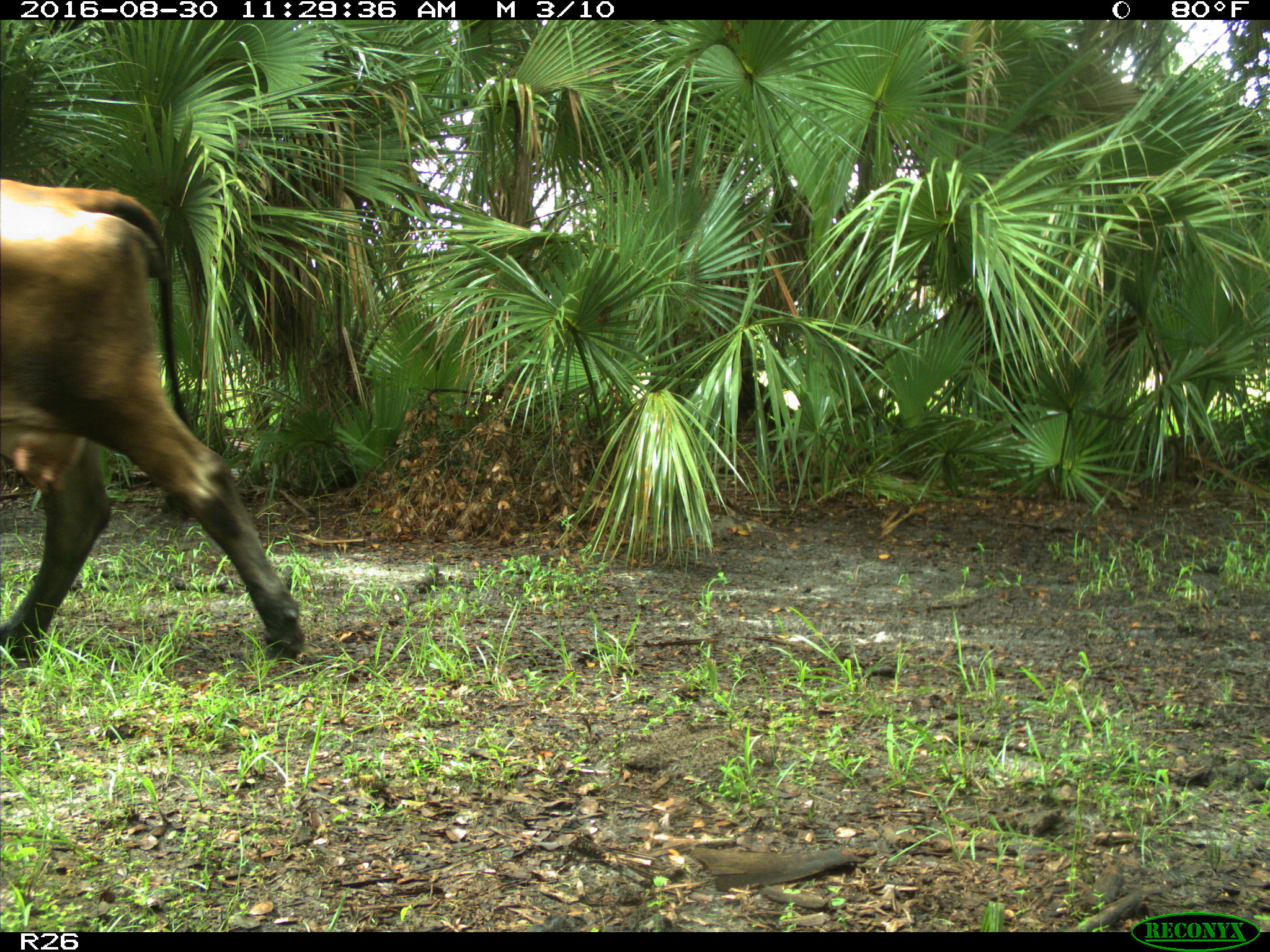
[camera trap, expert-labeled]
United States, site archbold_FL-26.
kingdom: Animalia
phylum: Chordata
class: Mammalia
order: Artiodactyla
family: Bovidae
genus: Bos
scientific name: Bos taurus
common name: domestic cow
Bos taurus (domestic cow).